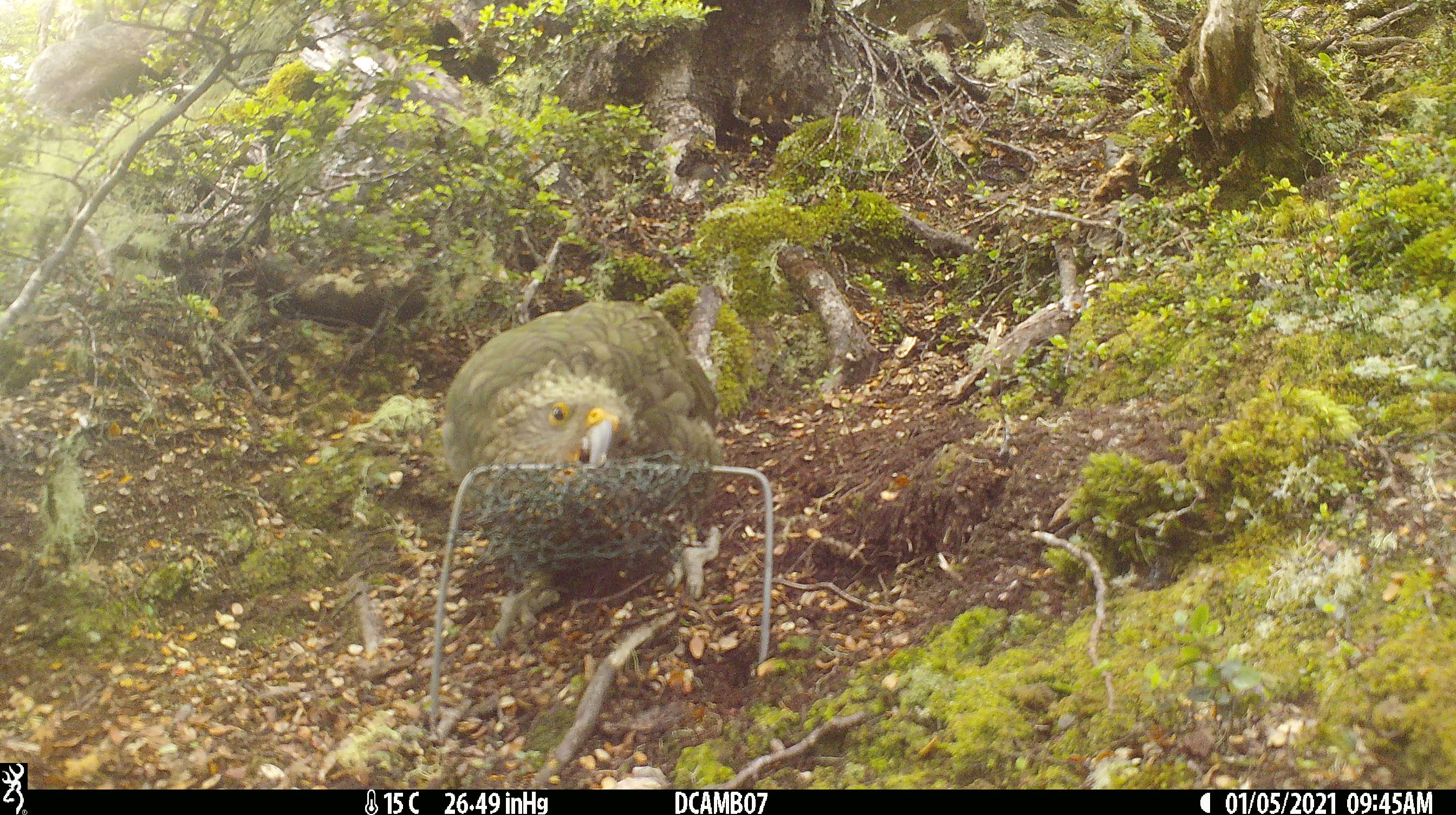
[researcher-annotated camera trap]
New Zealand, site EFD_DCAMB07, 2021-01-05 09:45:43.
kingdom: Animalia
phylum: Chordata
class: Aves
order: Psittaciformes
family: Strigopidae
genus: Nestor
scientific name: Nestor notabilis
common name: kea